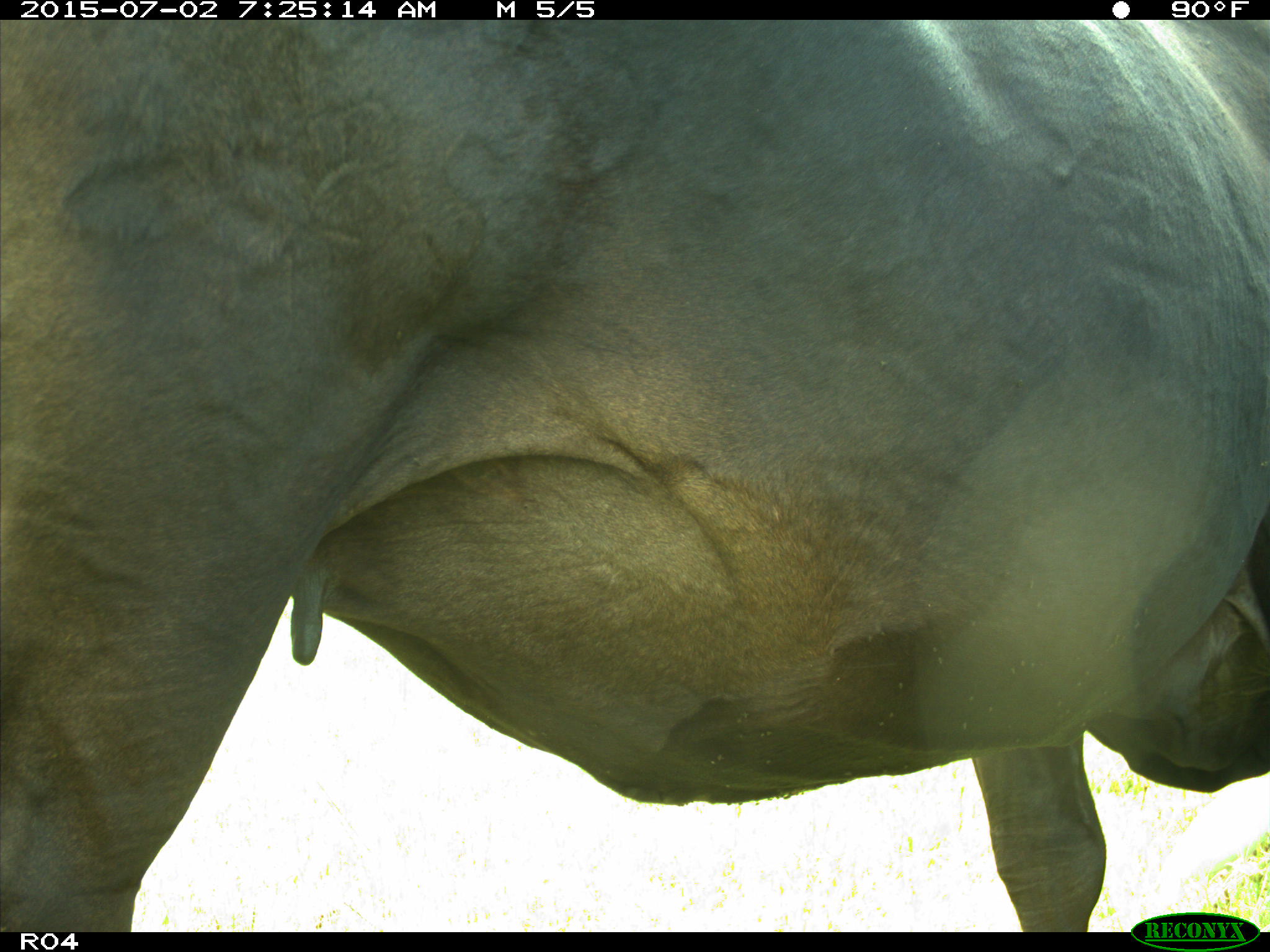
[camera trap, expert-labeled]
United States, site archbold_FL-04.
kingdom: Animalia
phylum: Chordata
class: Mammalia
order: Artiodactyla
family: Bovidae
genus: Bos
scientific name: Bos taurus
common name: domestic cow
Bos taurus (domestic cow).